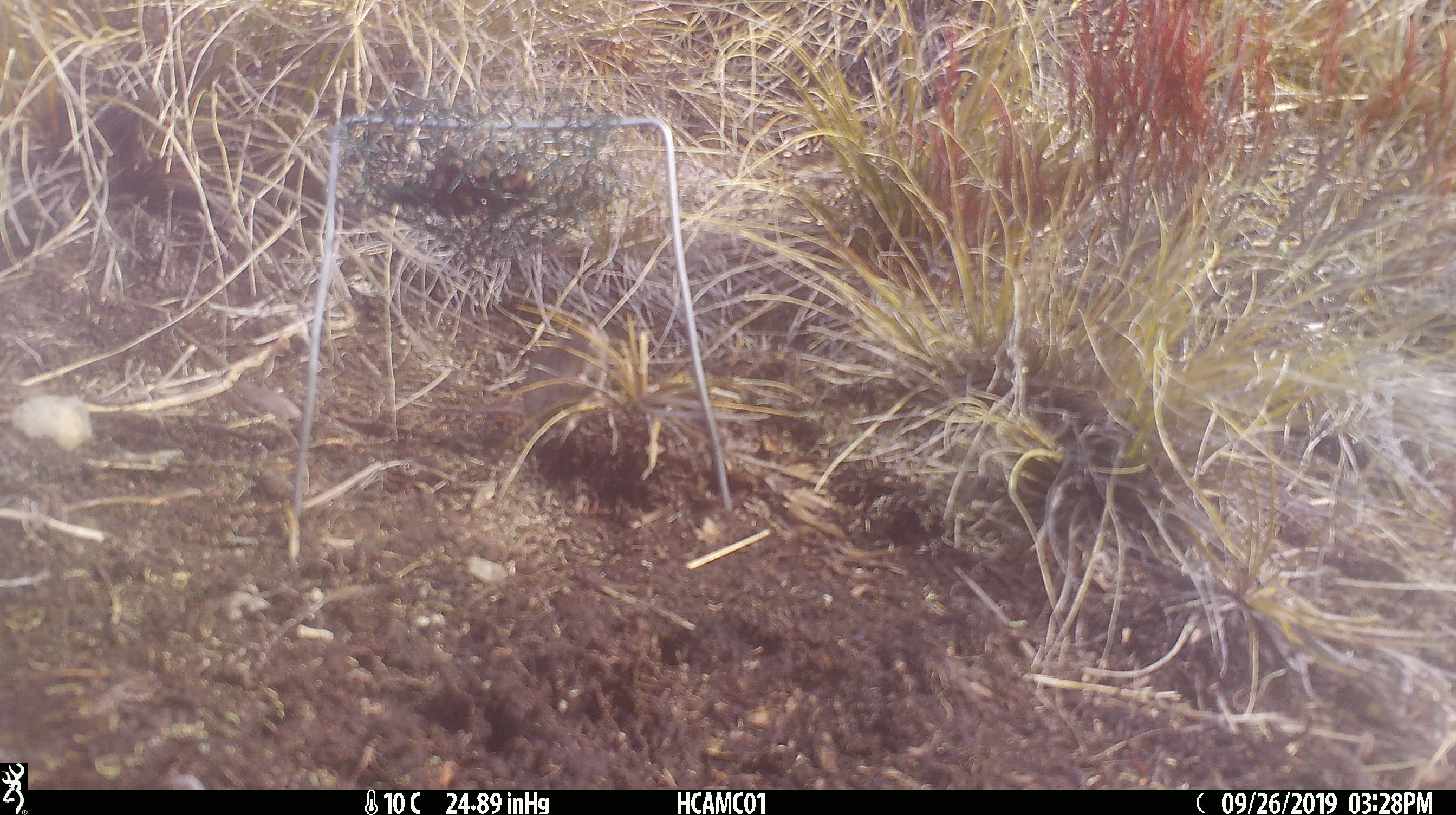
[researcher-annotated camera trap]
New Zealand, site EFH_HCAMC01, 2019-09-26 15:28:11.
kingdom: Animalia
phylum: Chordata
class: Mammalia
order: Rodentia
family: Muridae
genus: Mus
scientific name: Mus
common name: mouse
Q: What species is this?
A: Mouse (Mus).